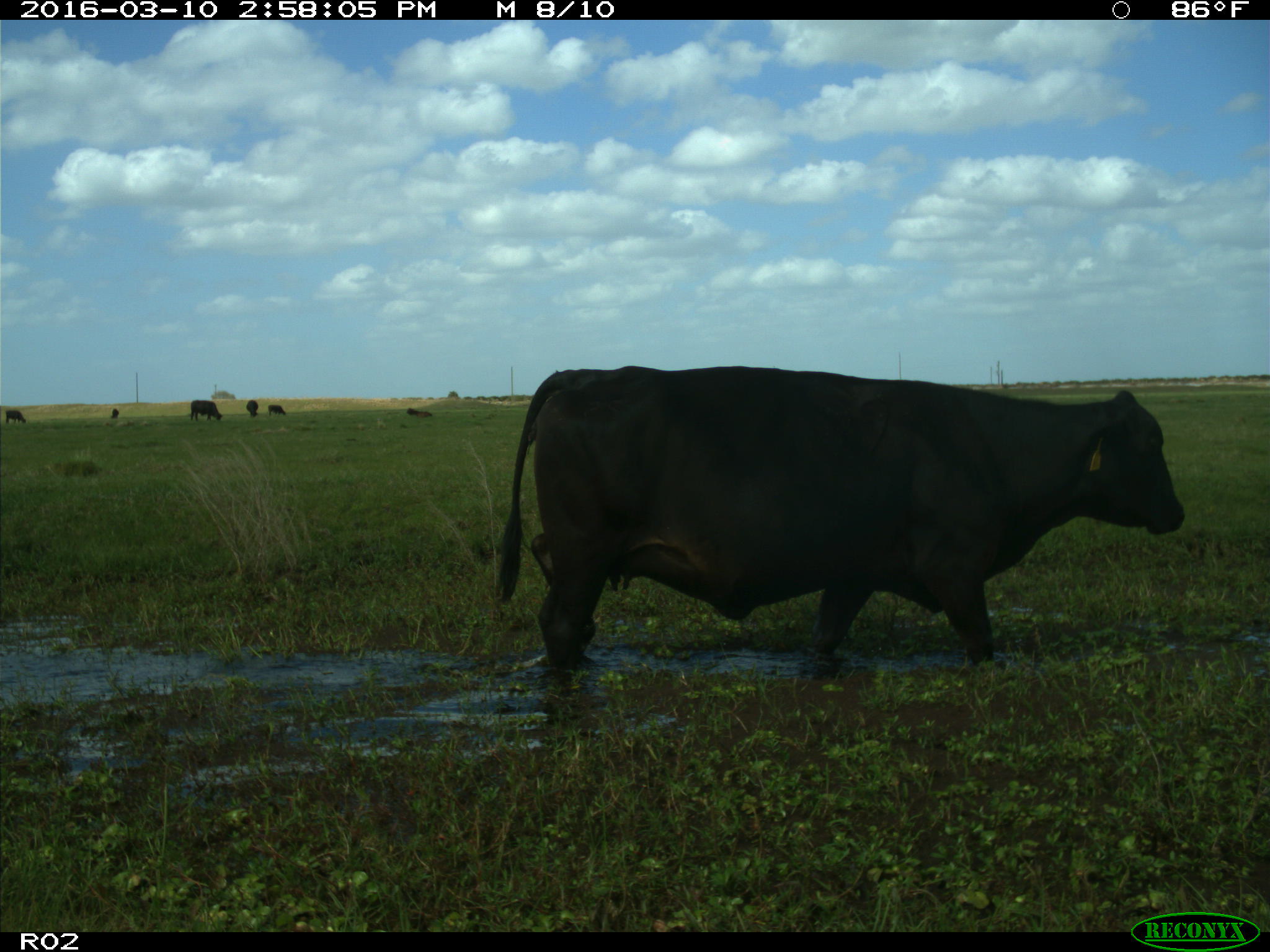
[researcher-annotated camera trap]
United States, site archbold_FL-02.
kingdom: Animalia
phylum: Chordata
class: Mammalia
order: Artiodactyla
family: Bovidae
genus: Bos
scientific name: Bos taurus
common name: domestic cow